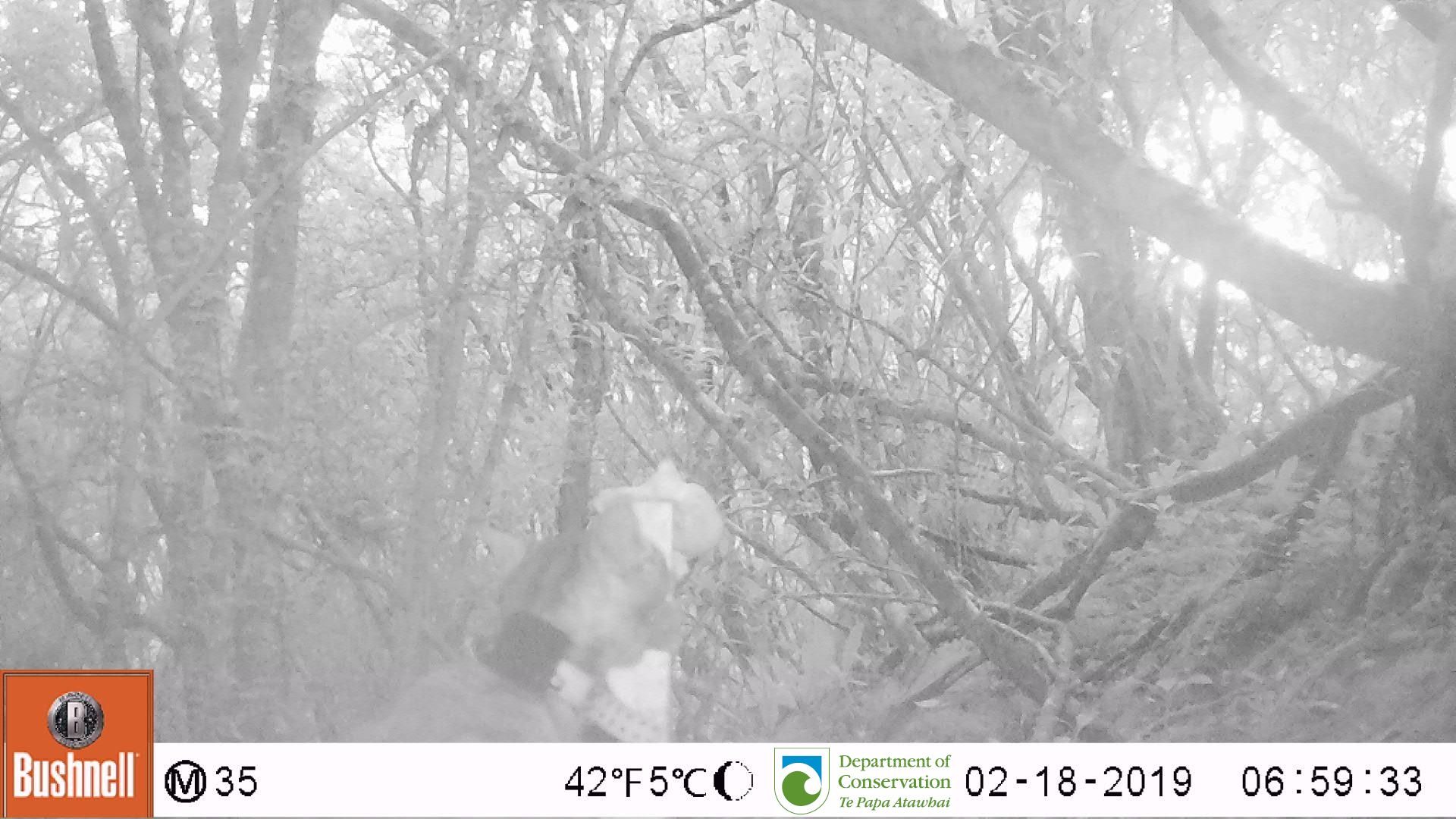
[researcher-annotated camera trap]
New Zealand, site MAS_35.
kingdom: Animalia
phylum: Chordata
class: Mammalia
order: Carnivora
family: Felidae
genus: Felis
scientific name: Felis catus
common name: domestic cat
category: cat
Cat (domestic cat) (Felis catus).